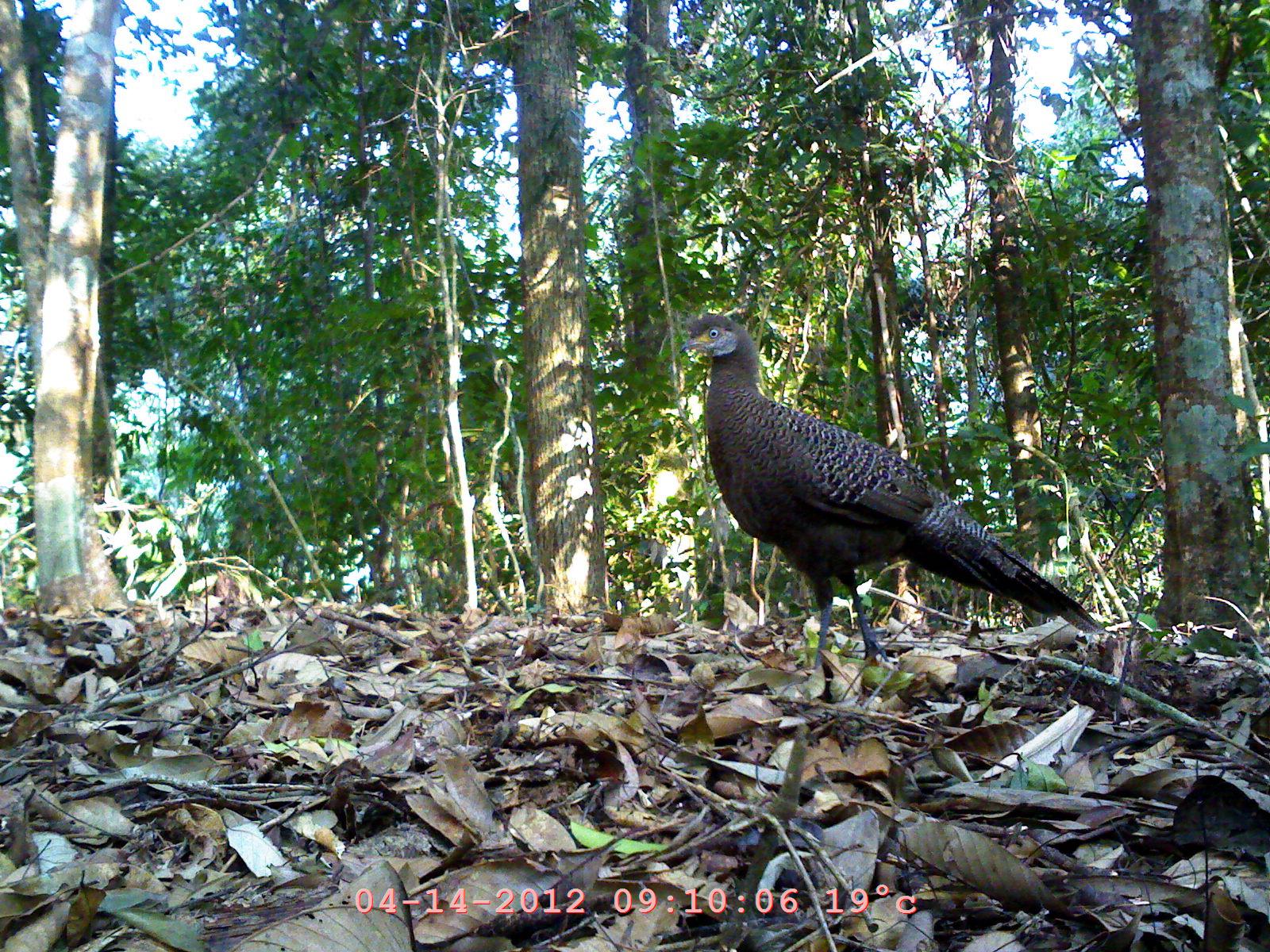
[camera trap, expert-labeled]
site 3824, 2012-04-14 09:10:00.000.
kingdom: Animalia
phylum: Chordata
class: Aves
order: Galliformes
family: Phasianidae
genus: Polyplectron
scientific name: Polyplectron bicalcaratum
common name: grey peacock-pheasant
Polyplectron bicalcaratum (grey peacock-pheasant), count 1.